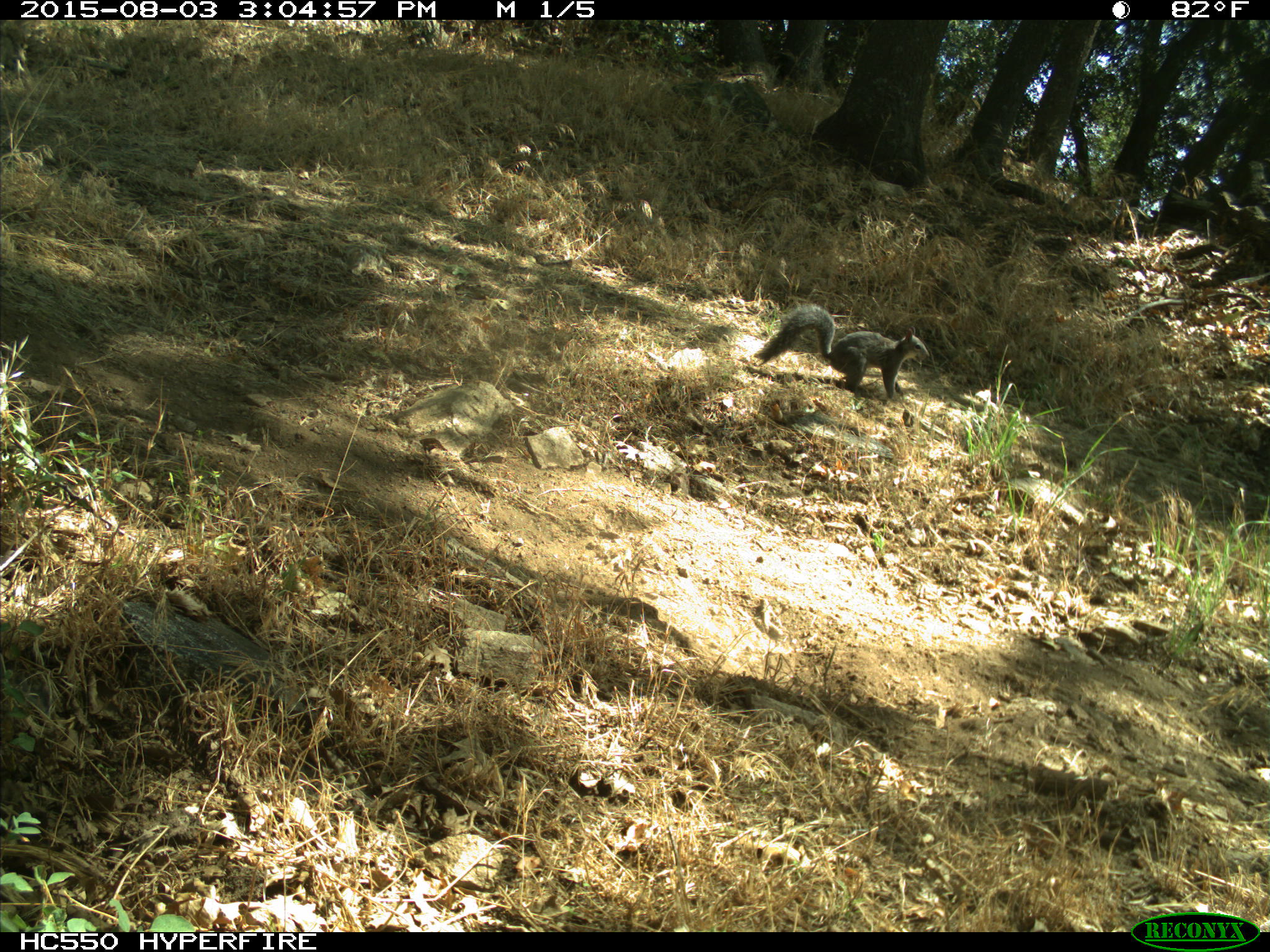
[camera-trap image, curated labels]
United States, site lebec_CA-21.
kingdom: Animalia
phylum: Chordata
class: Mammalia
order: Rodentia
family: Sciuridae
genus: Sciurus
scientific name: Sciurus carolinensis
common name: eastern gray squirrel